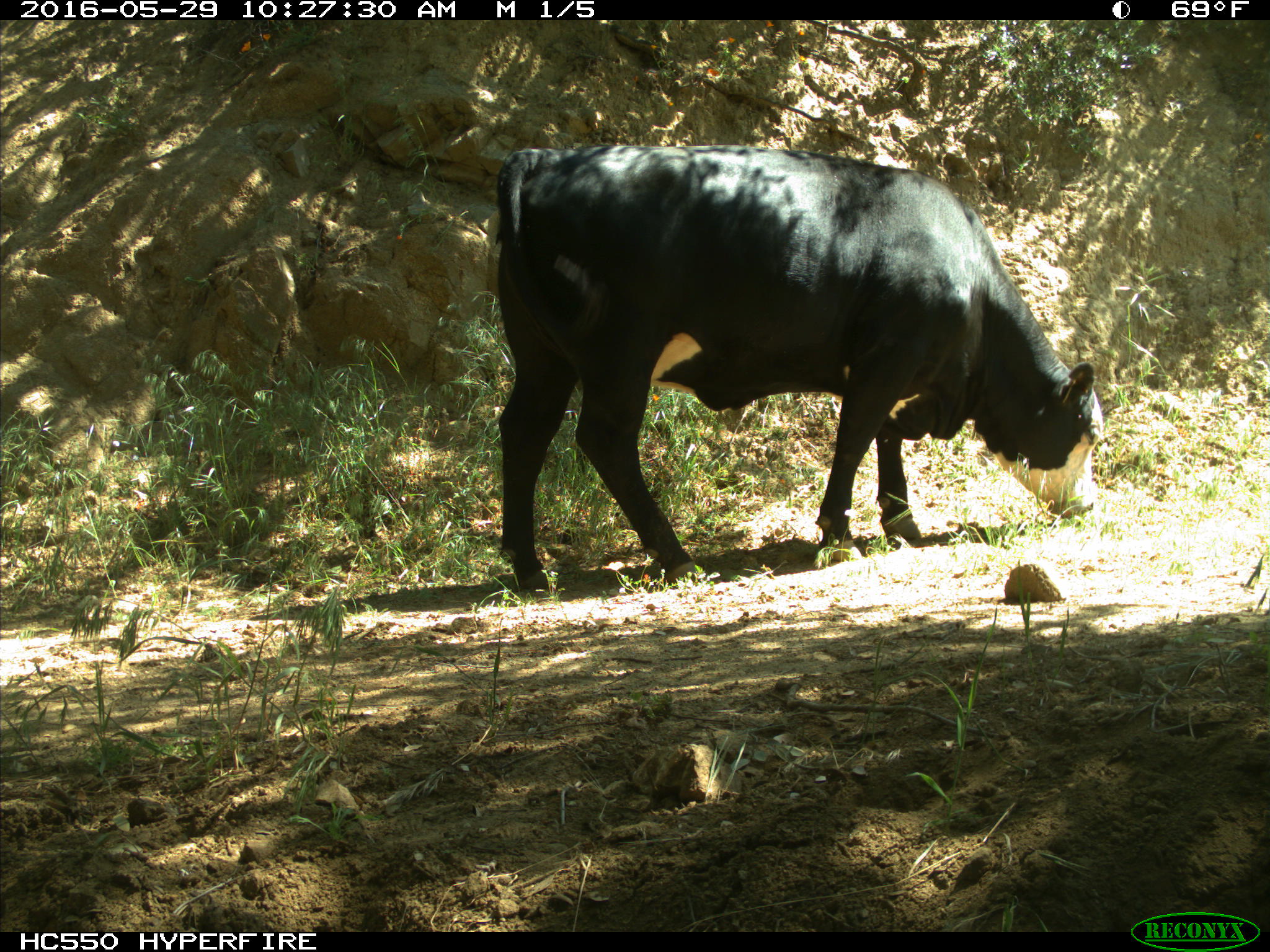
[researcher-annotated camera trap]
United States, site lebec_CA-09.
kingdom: Animalia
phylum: Chordata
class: Mammalia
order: Artiodactyla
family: Bovidae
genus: Bos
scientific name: Bos taurus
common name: domestic cow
Bos taurus (domestic cow).